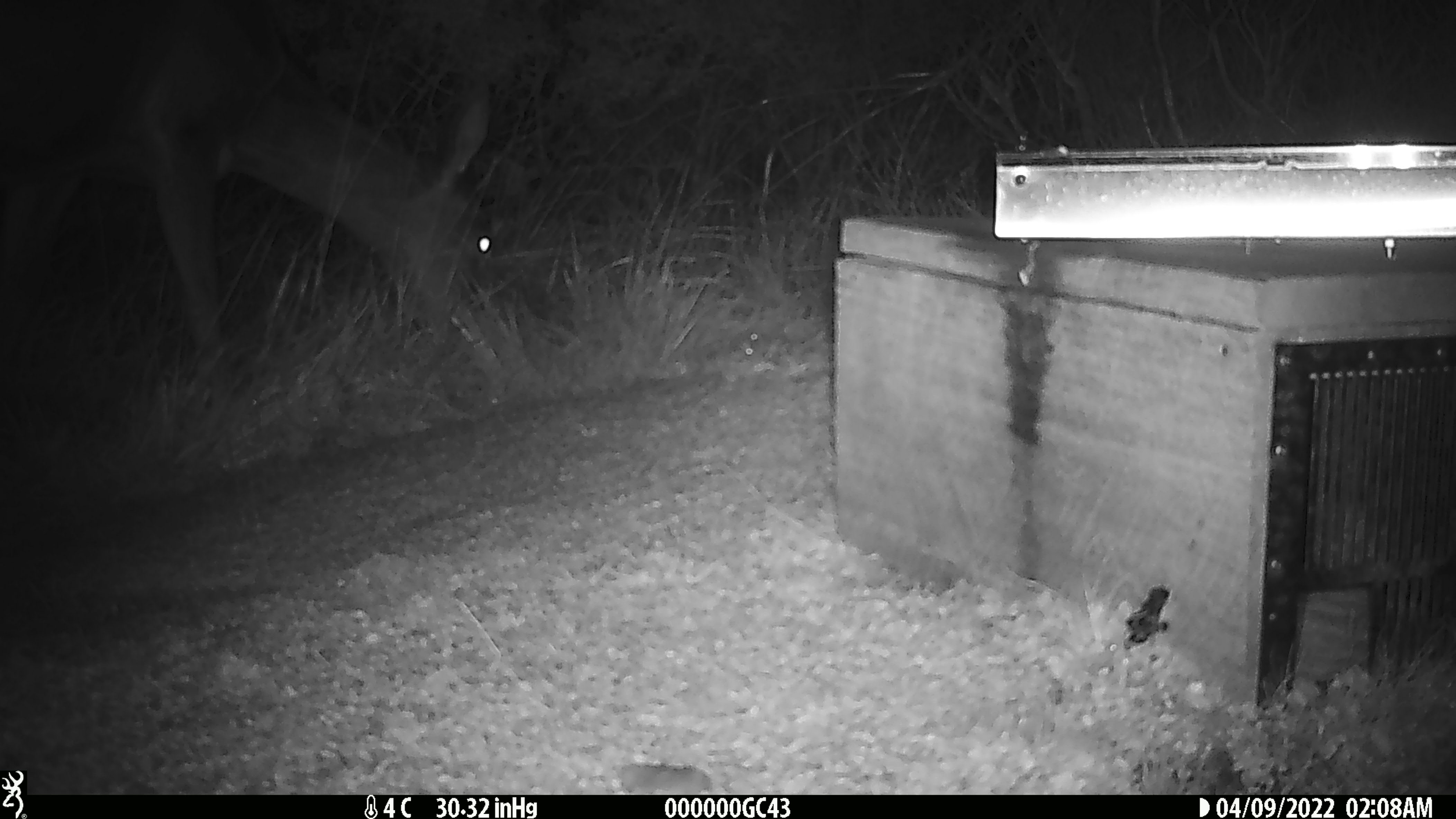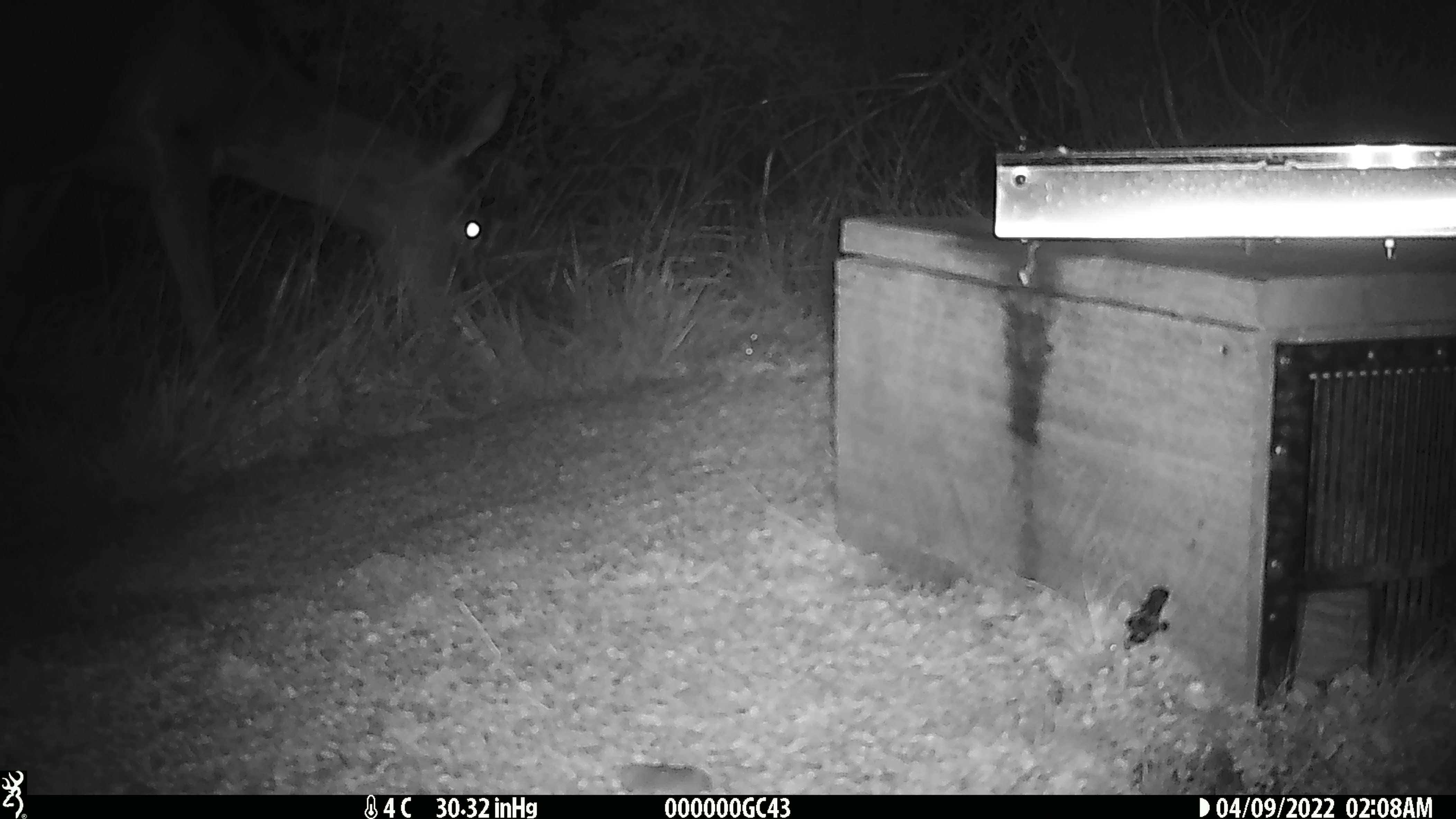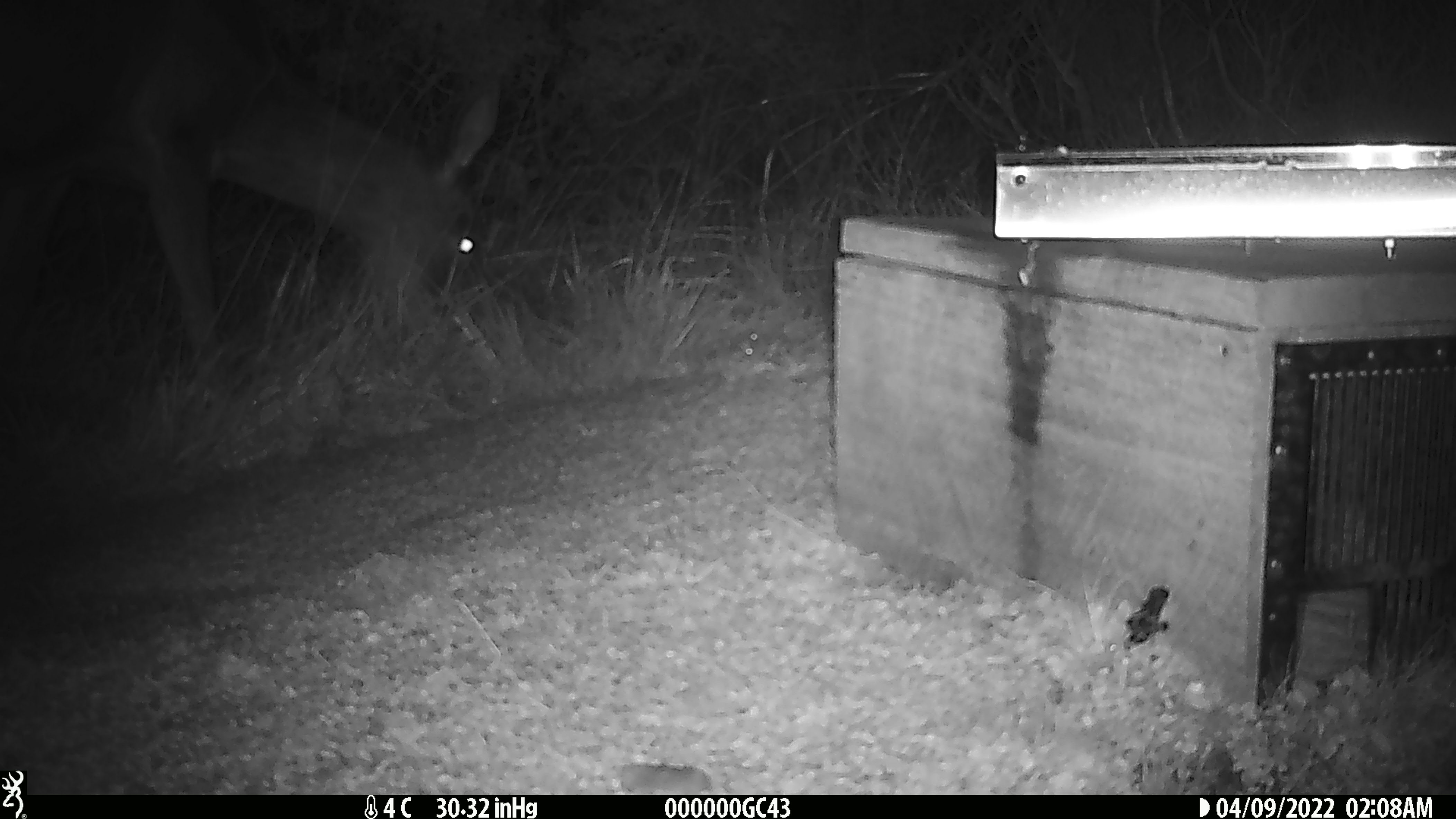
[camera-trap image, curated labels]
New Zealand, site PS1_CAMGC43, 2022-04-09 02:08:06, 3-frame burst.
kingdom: Animalia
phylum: Chordata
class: Mammalia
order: Artiodactyla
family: Cervidae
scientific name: Cervidae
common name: deer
Deer (Cervidae).